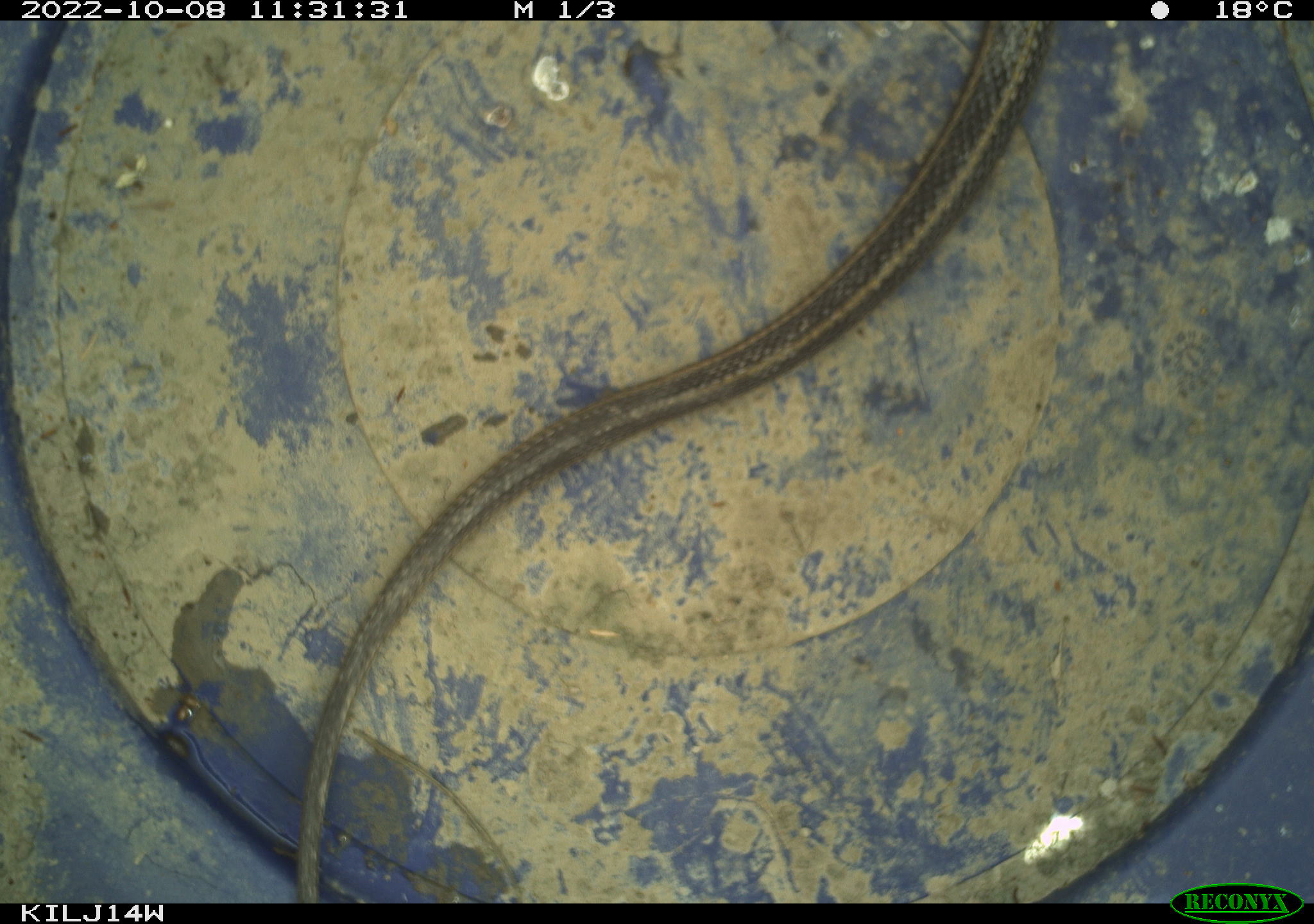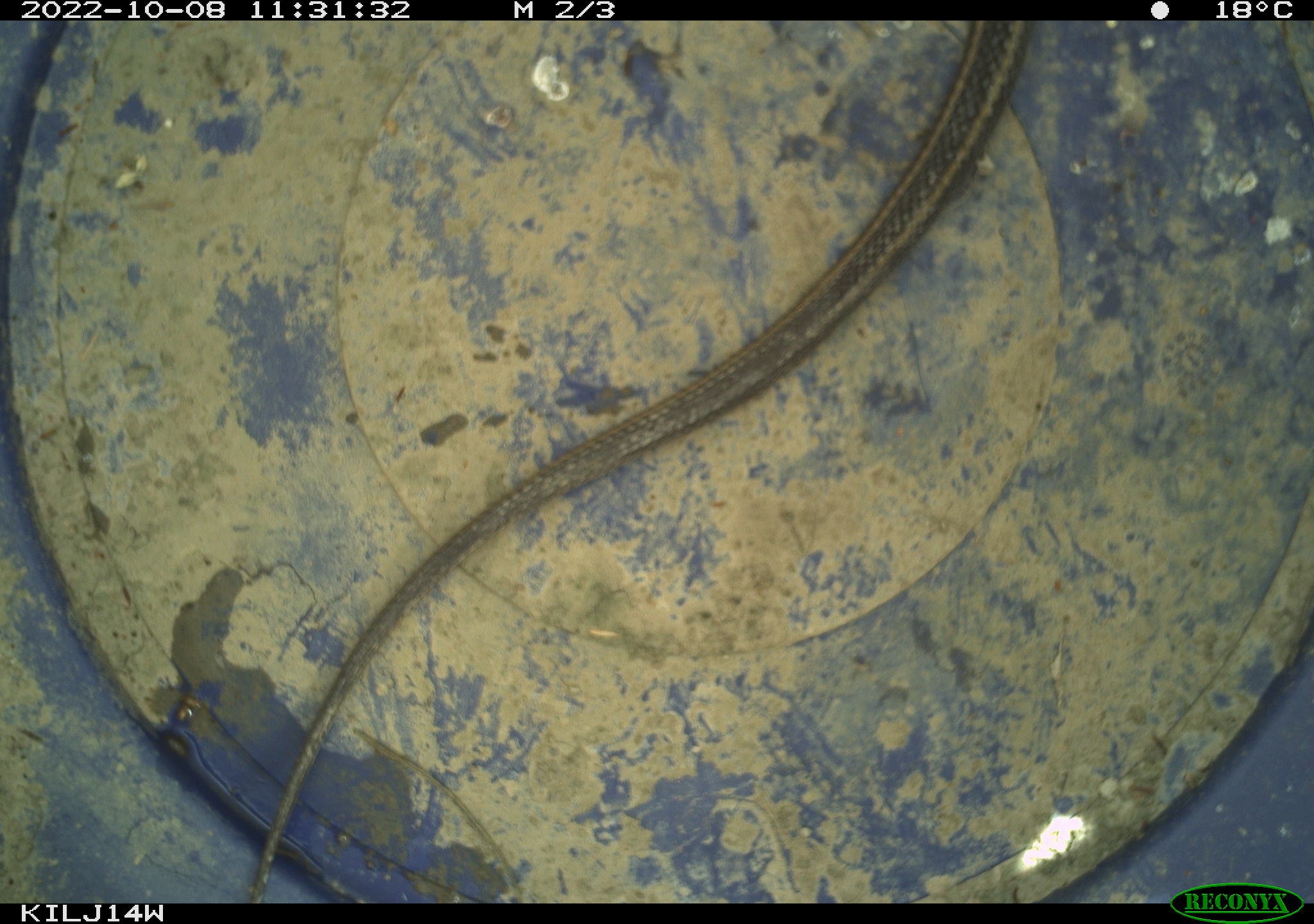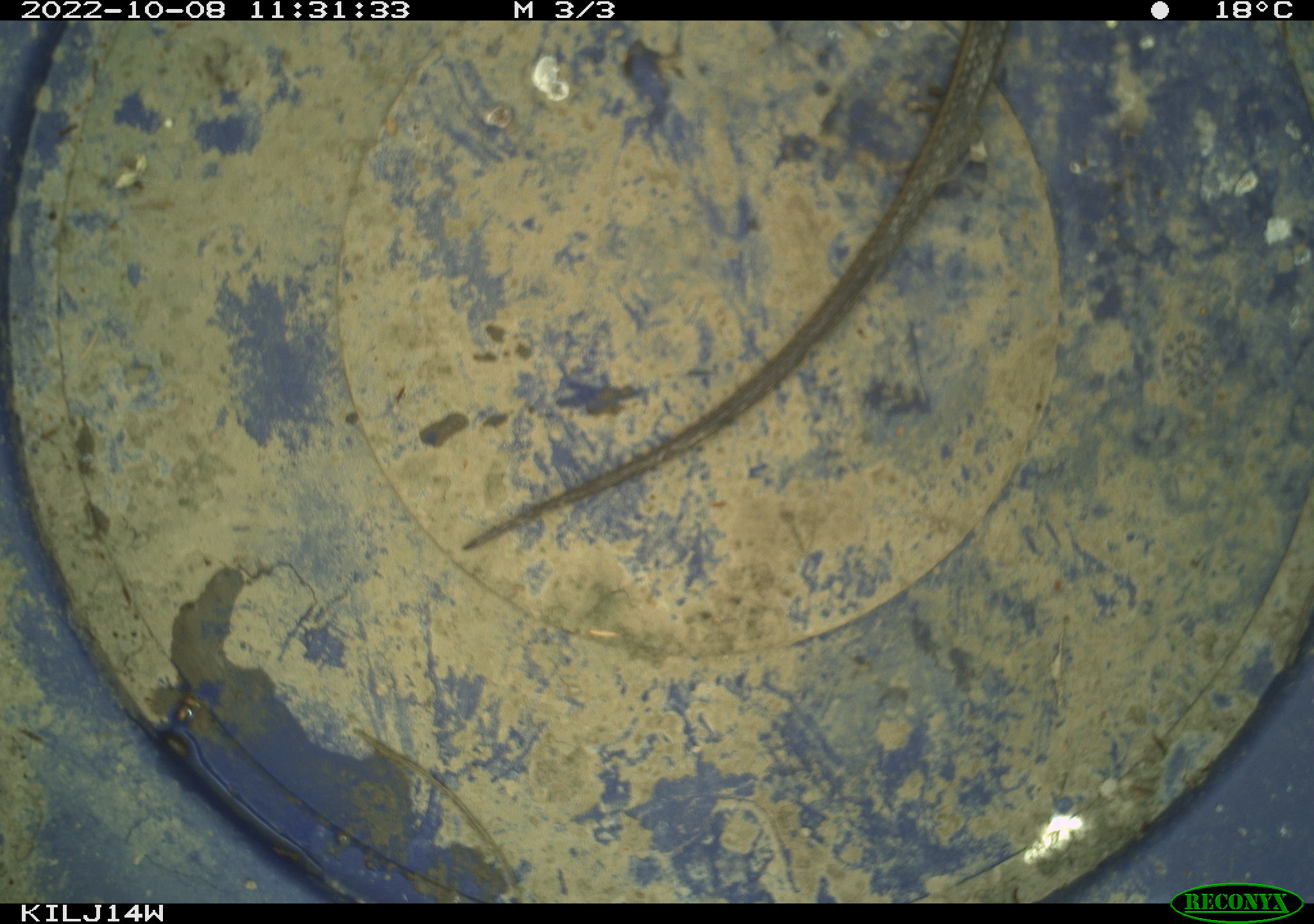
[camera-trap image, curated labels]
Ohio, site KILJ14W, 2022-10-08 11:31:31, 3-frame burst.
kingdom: Animalia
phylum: Chordata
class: Reptilia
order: Squamata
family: Colubridae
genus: Thamnophis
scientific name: Thamnophis sirtalis sirtalis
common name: eastern gartersnake